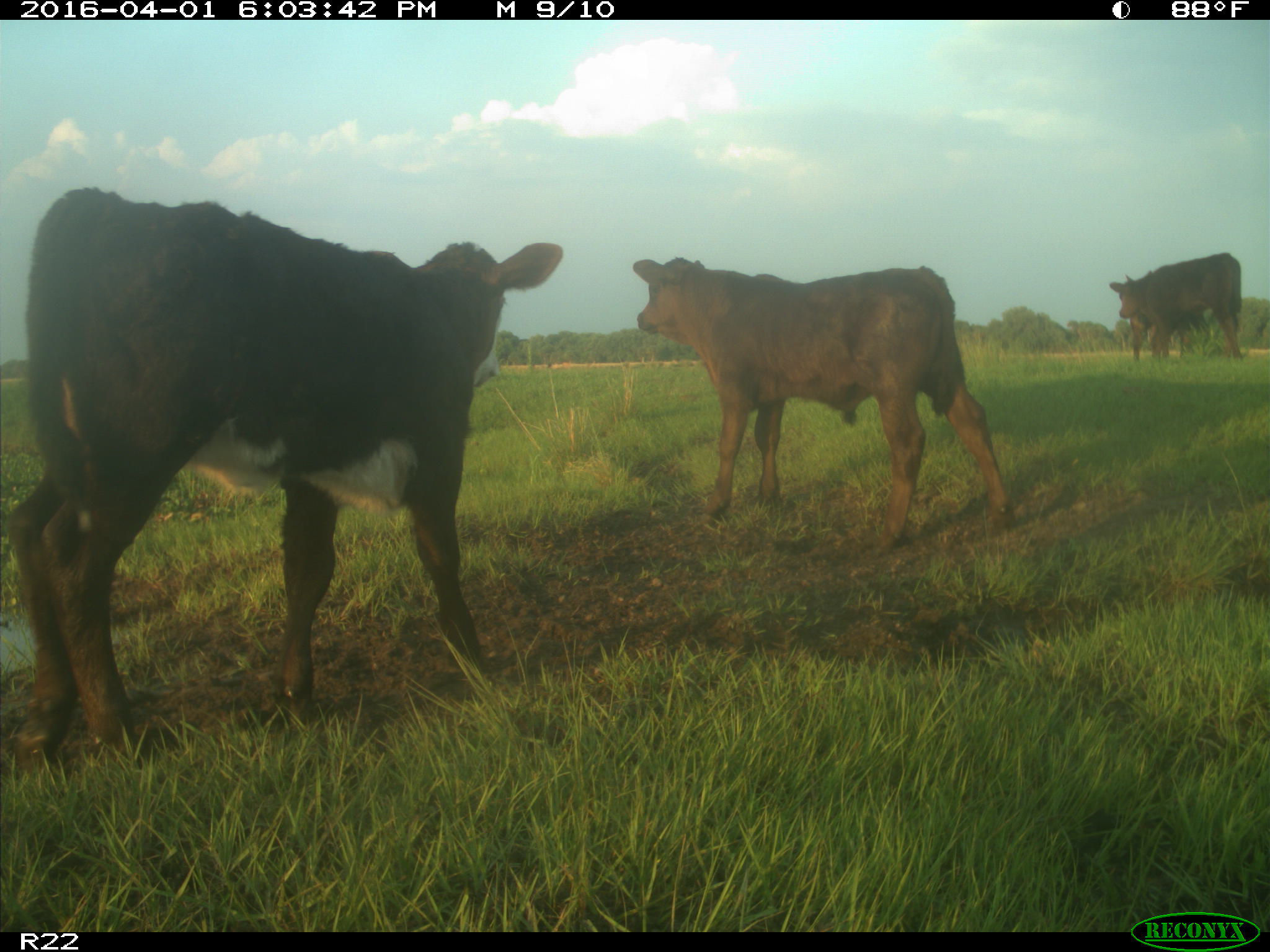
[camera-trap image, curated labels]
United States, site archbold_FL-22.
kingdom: Animalia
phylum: Chordata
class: Mammalia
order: Artiodactyla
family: Bovidae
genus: Bos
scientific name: Bos taurus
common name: domestic cow